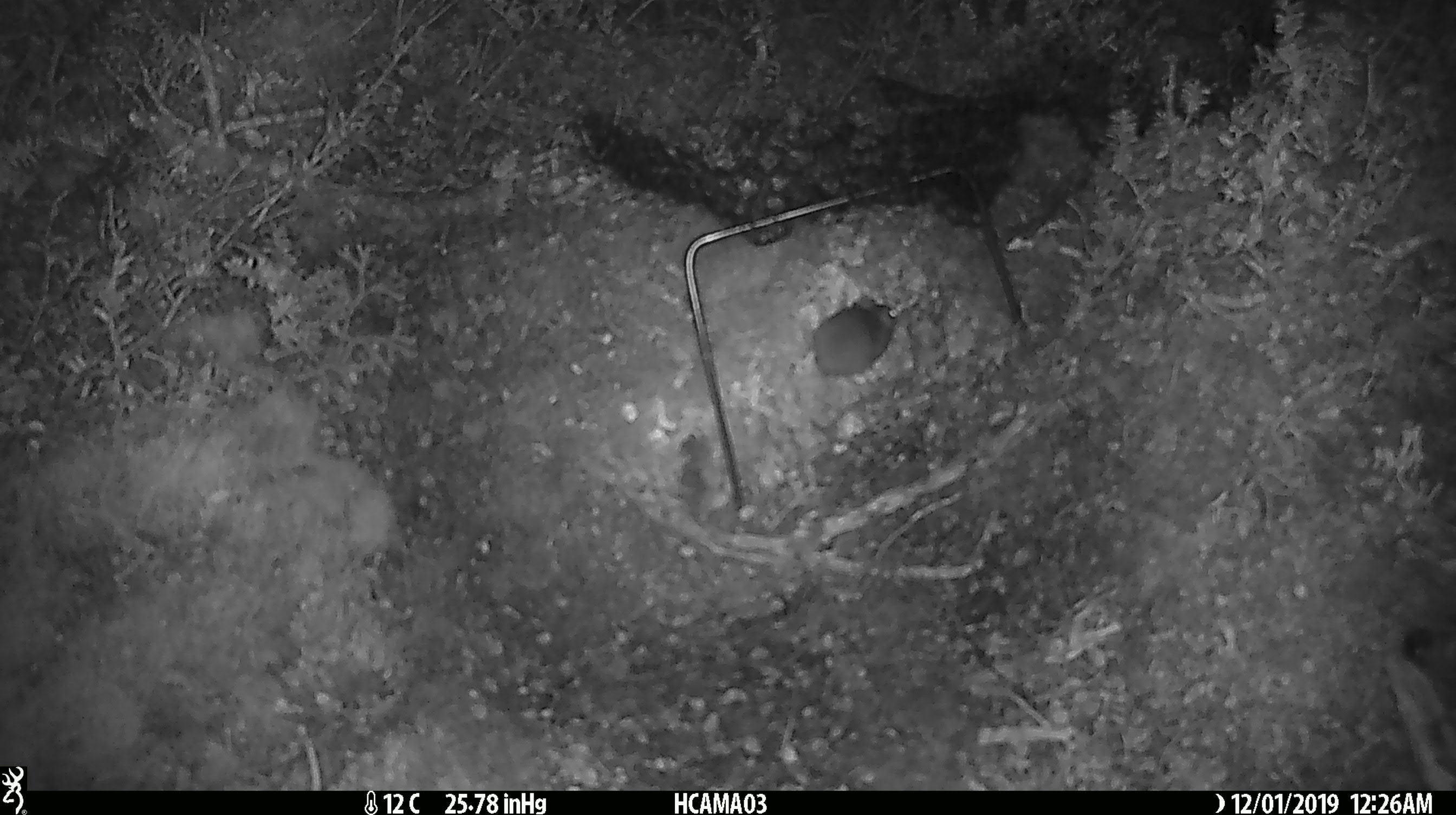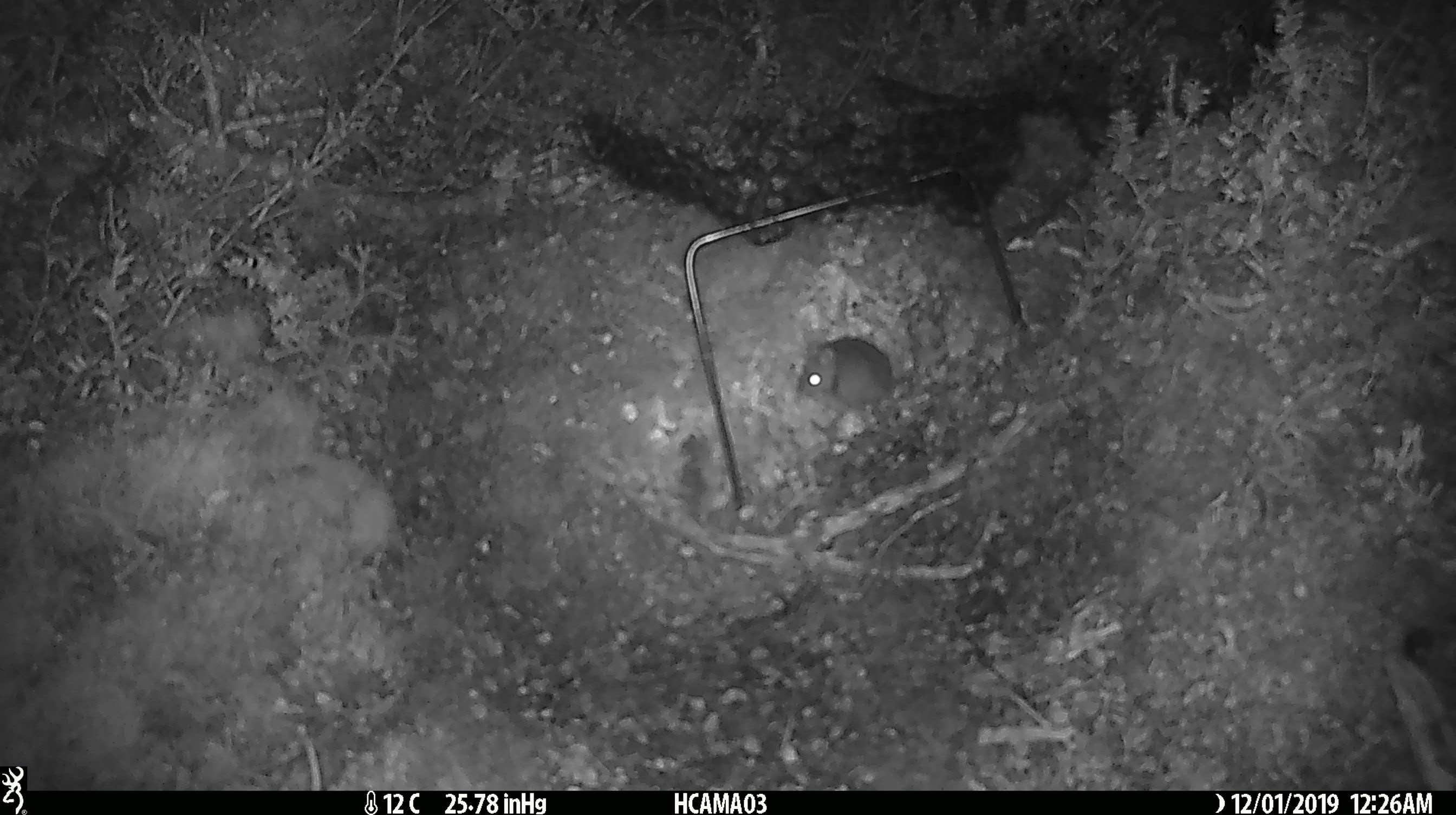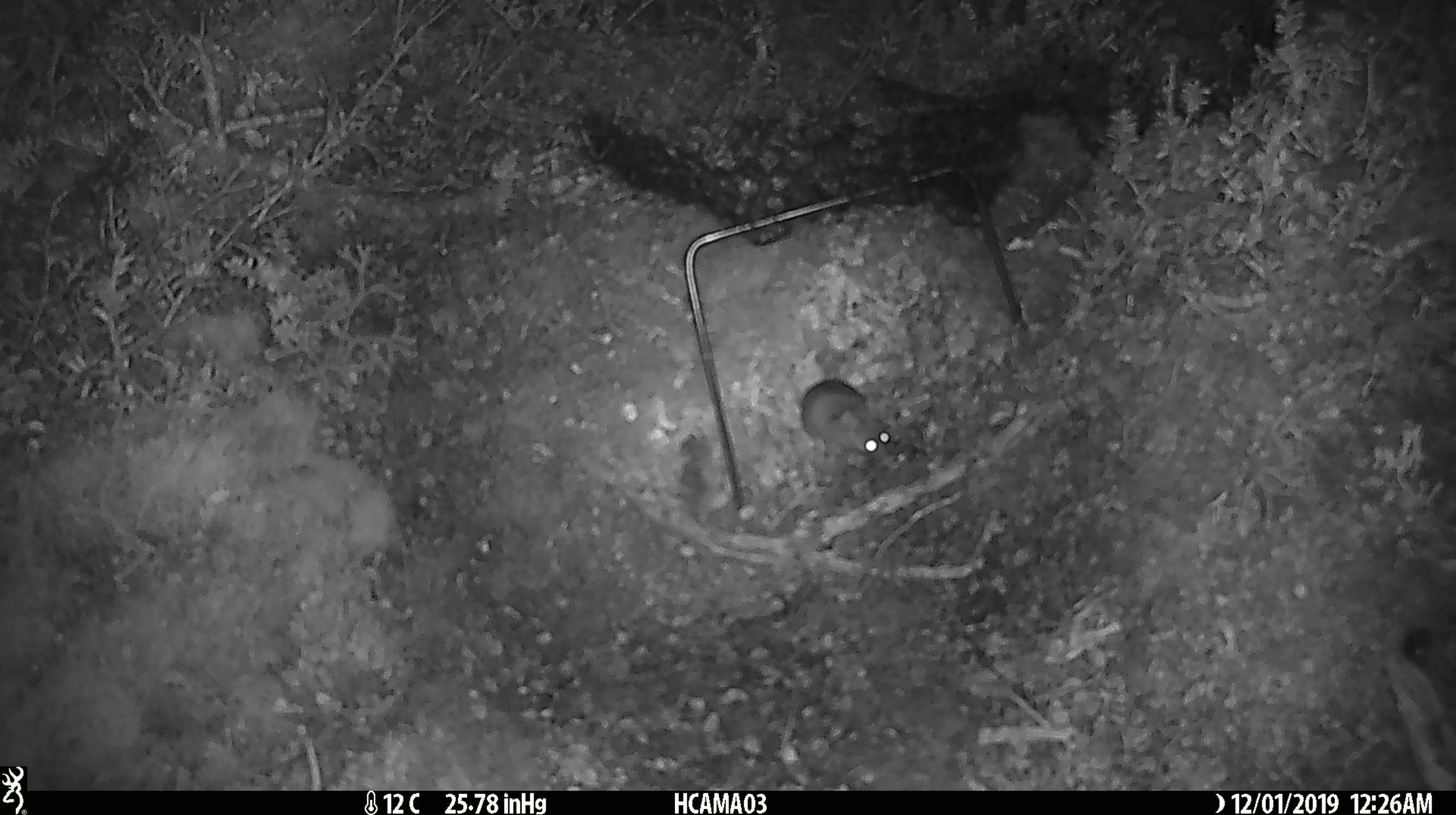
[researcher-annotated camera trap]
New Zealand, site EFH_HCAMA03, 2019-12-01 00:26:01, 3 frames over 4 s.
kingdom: Animalia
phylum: Chordata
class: Mammalia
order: Rodentia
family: Muridae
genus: Mus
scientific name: Mus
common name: mouse